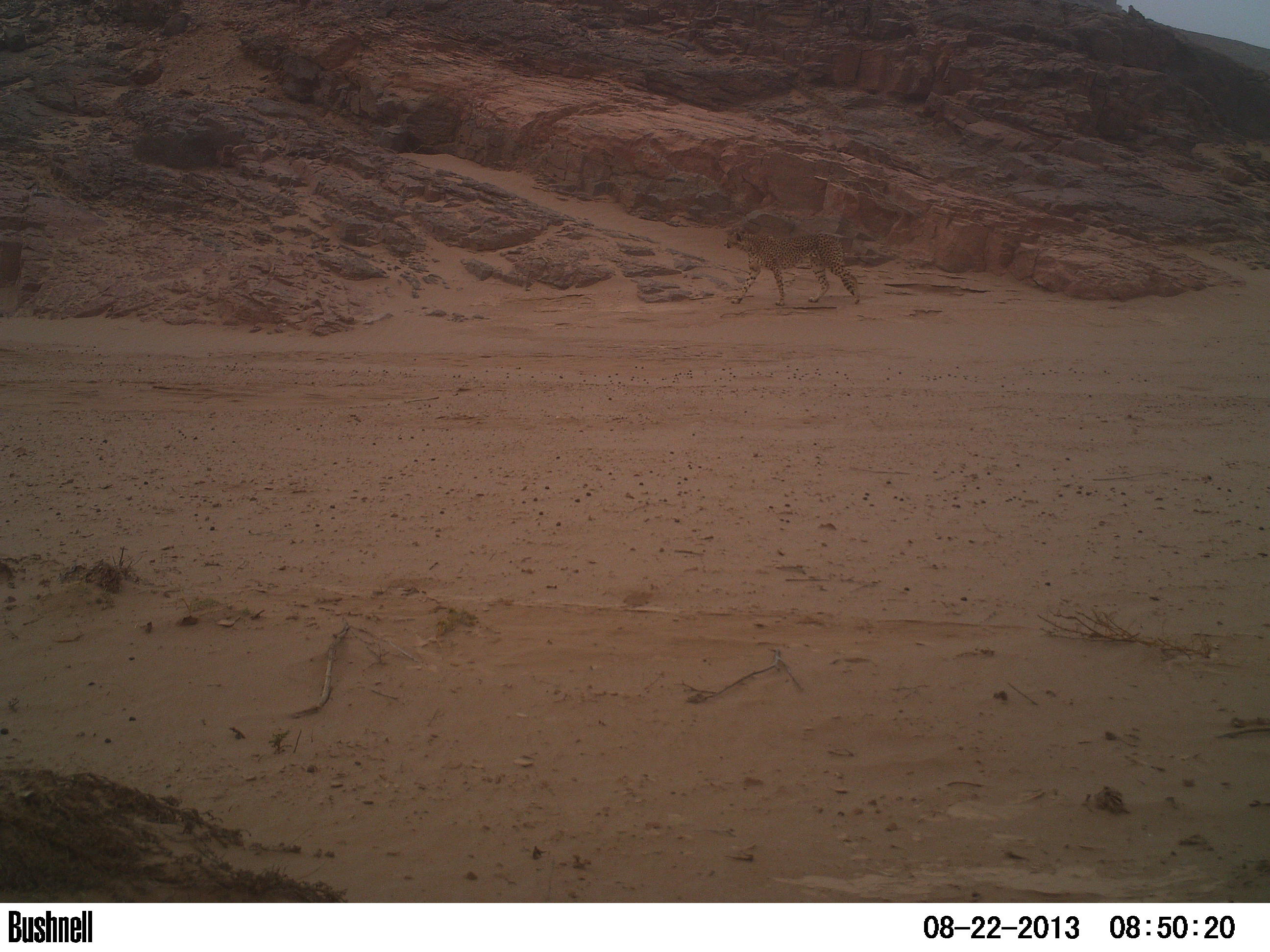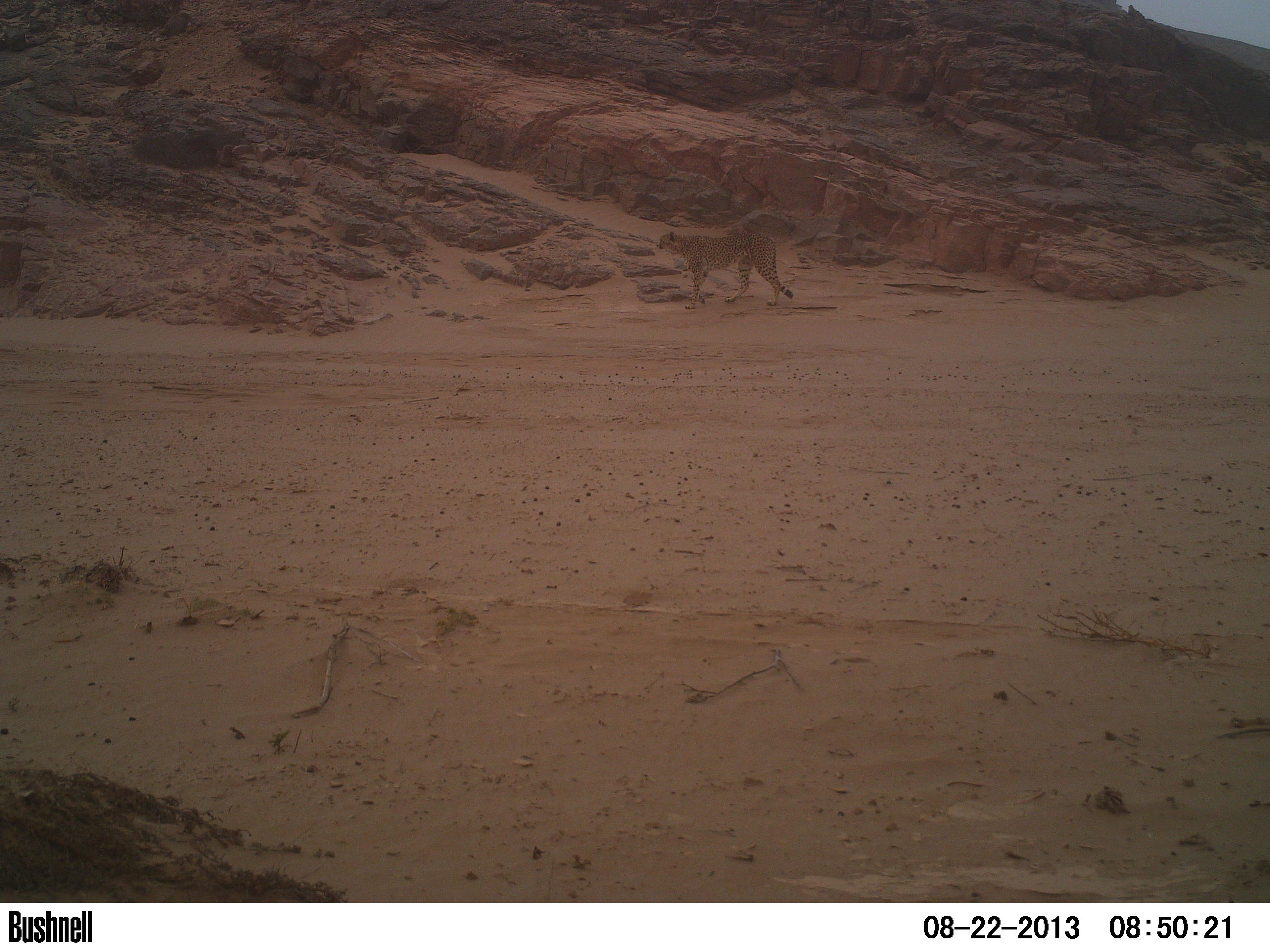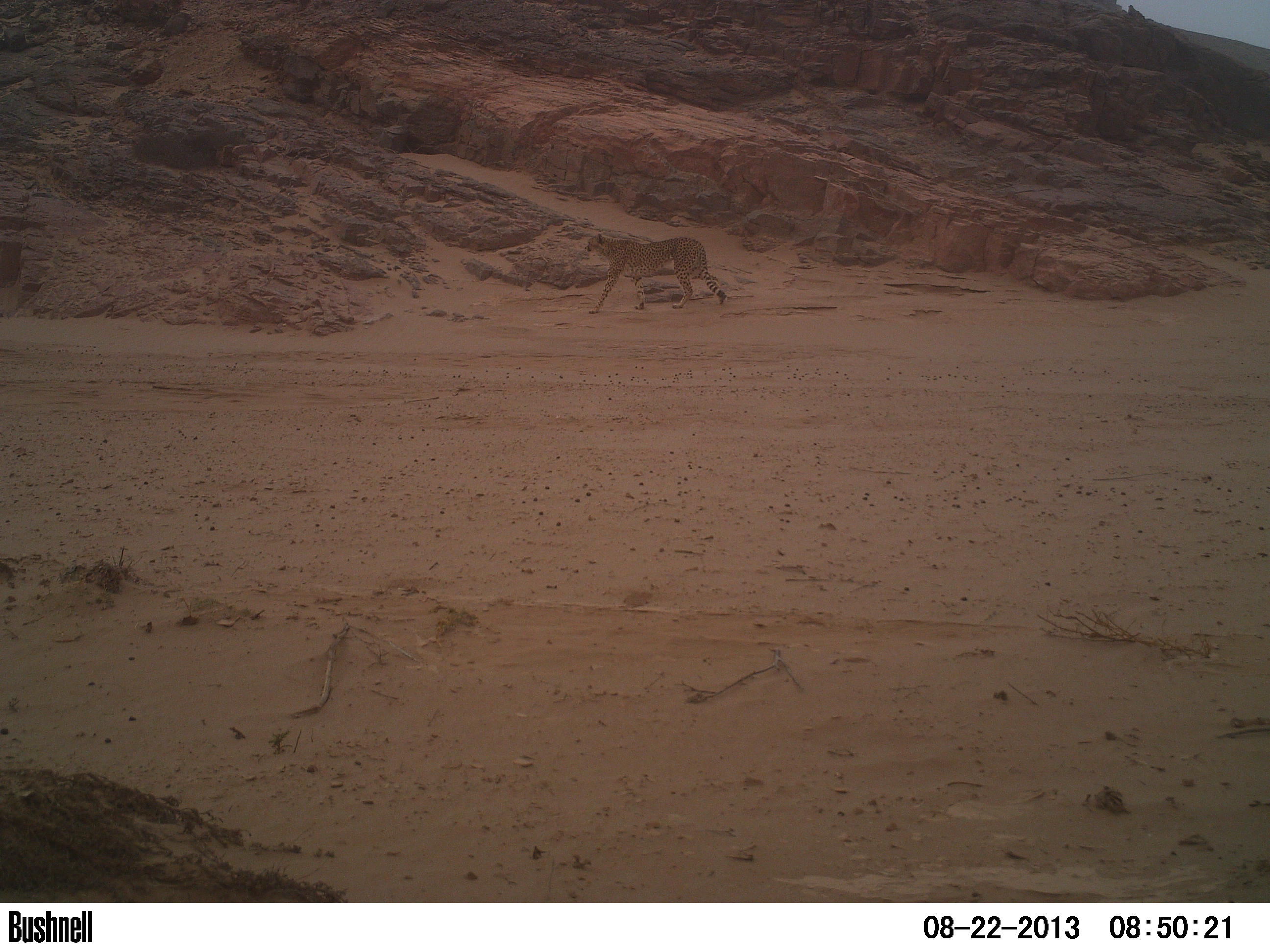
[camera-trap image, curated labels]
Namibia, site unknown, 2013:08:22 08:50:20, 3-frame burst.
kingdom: Animalia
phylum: Chordata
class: Mammalia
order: Carnivora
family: Felidae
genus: Acinonyx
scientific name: Acinonyx jubatus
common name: cheetah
Acinonyx jubatus (cheetah).